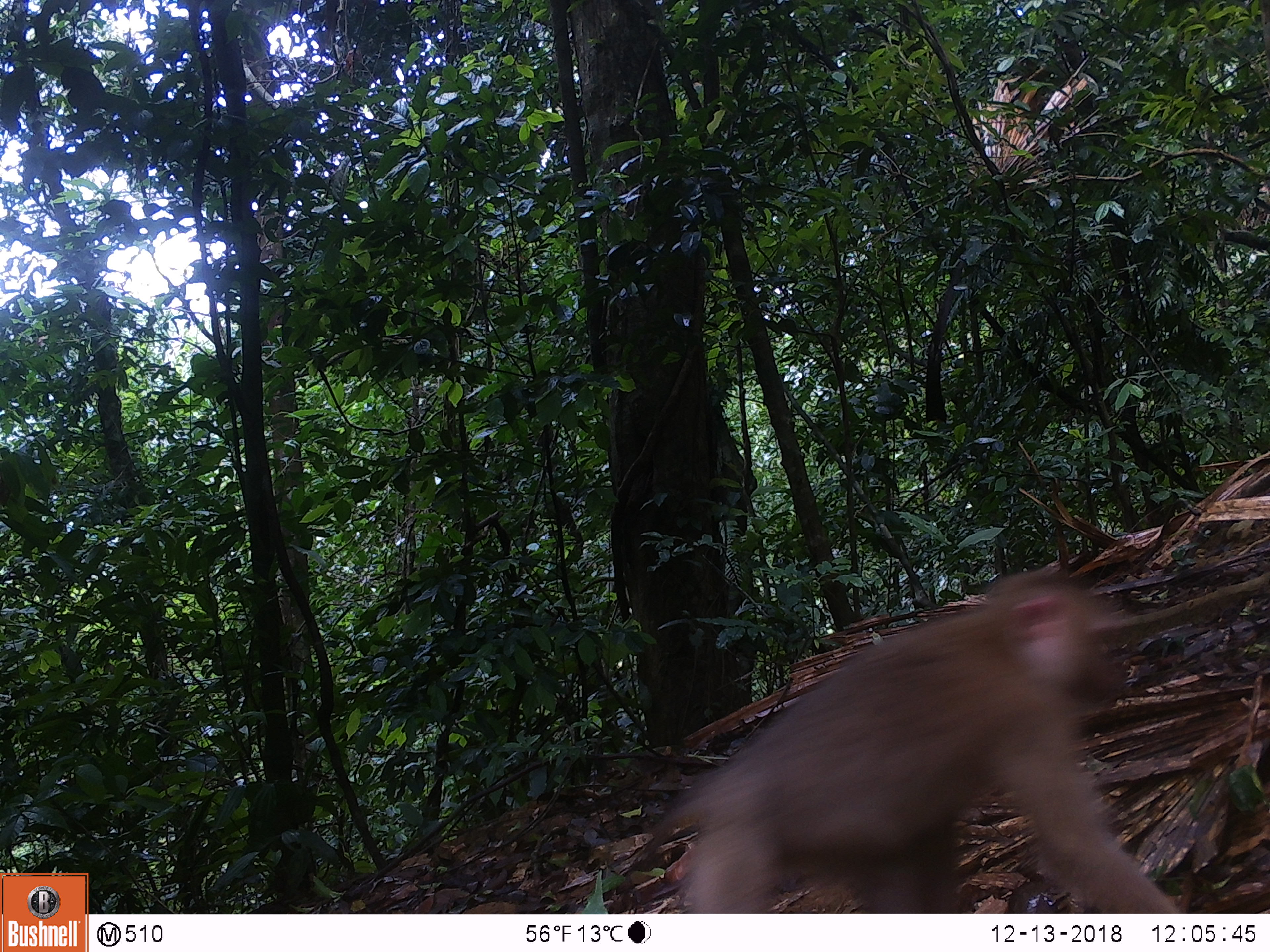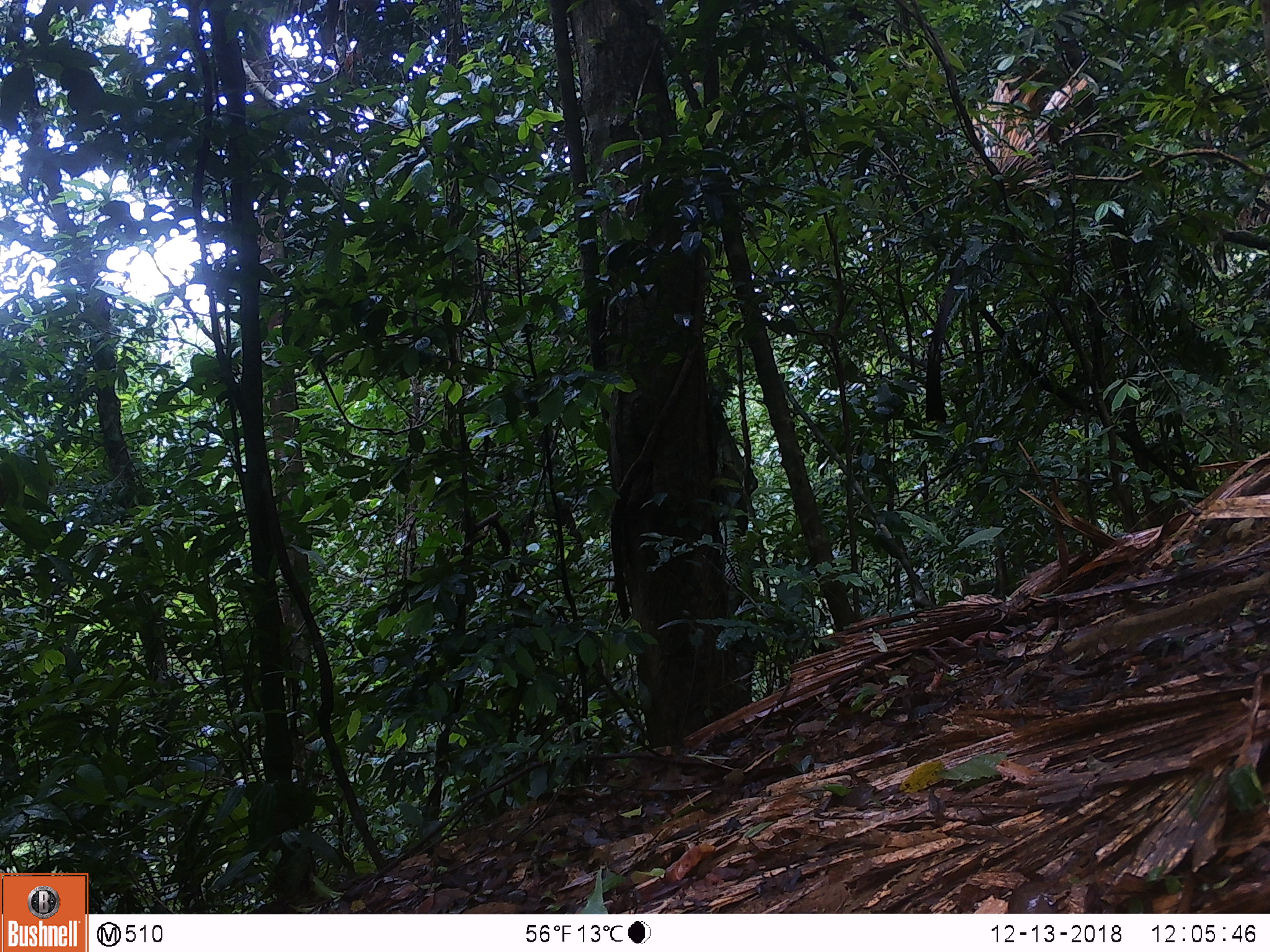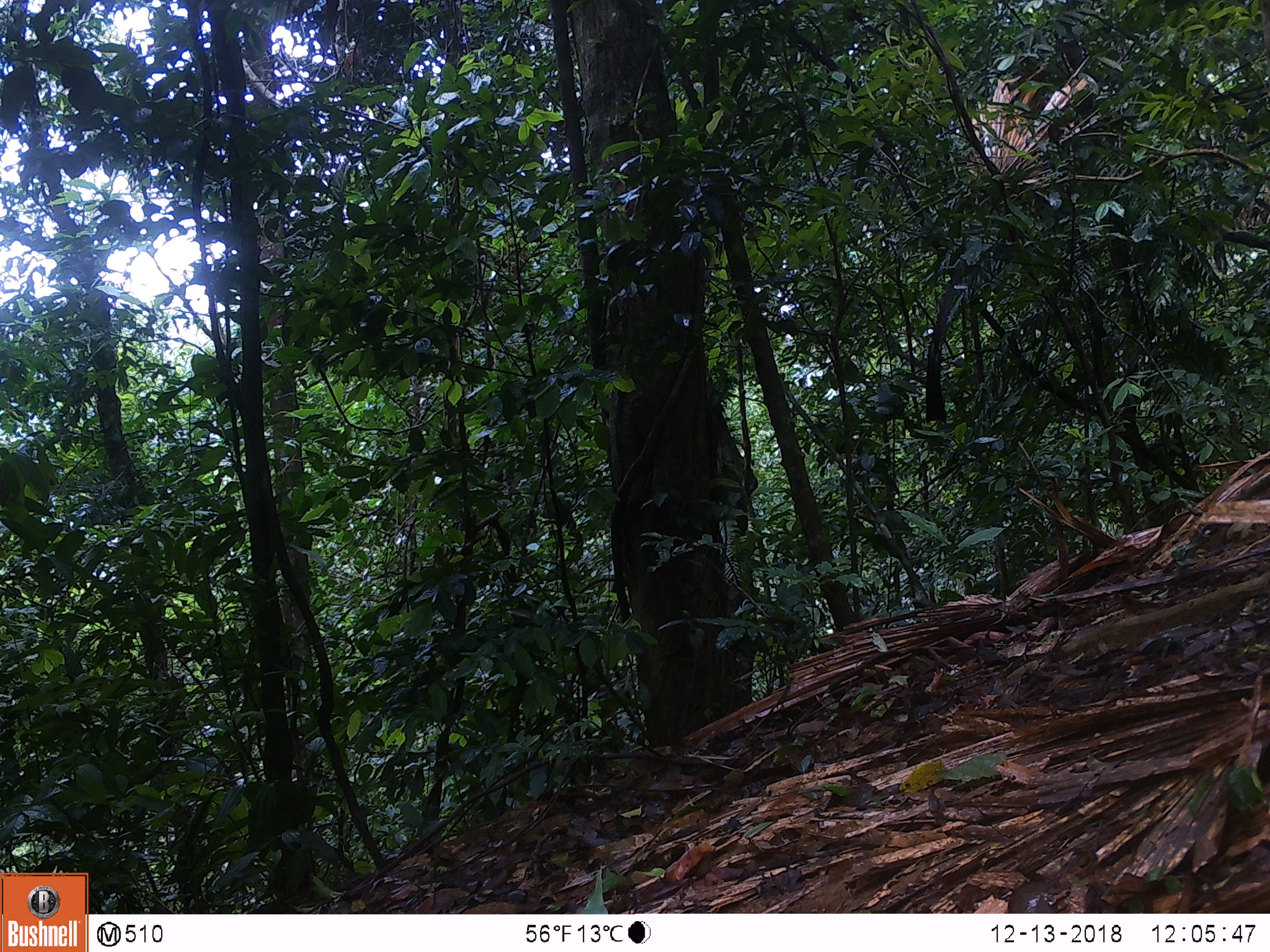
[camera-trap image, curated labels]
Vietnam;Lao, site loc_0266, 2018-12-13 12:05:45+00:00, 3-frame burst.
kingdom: Animalia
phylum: Chordata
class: Mammalia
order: Primates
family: Cercopithecidae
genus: Macaca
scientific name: Macaca nemestrina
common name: pig-tailed macaque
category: pig tailed macaque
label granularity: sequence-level